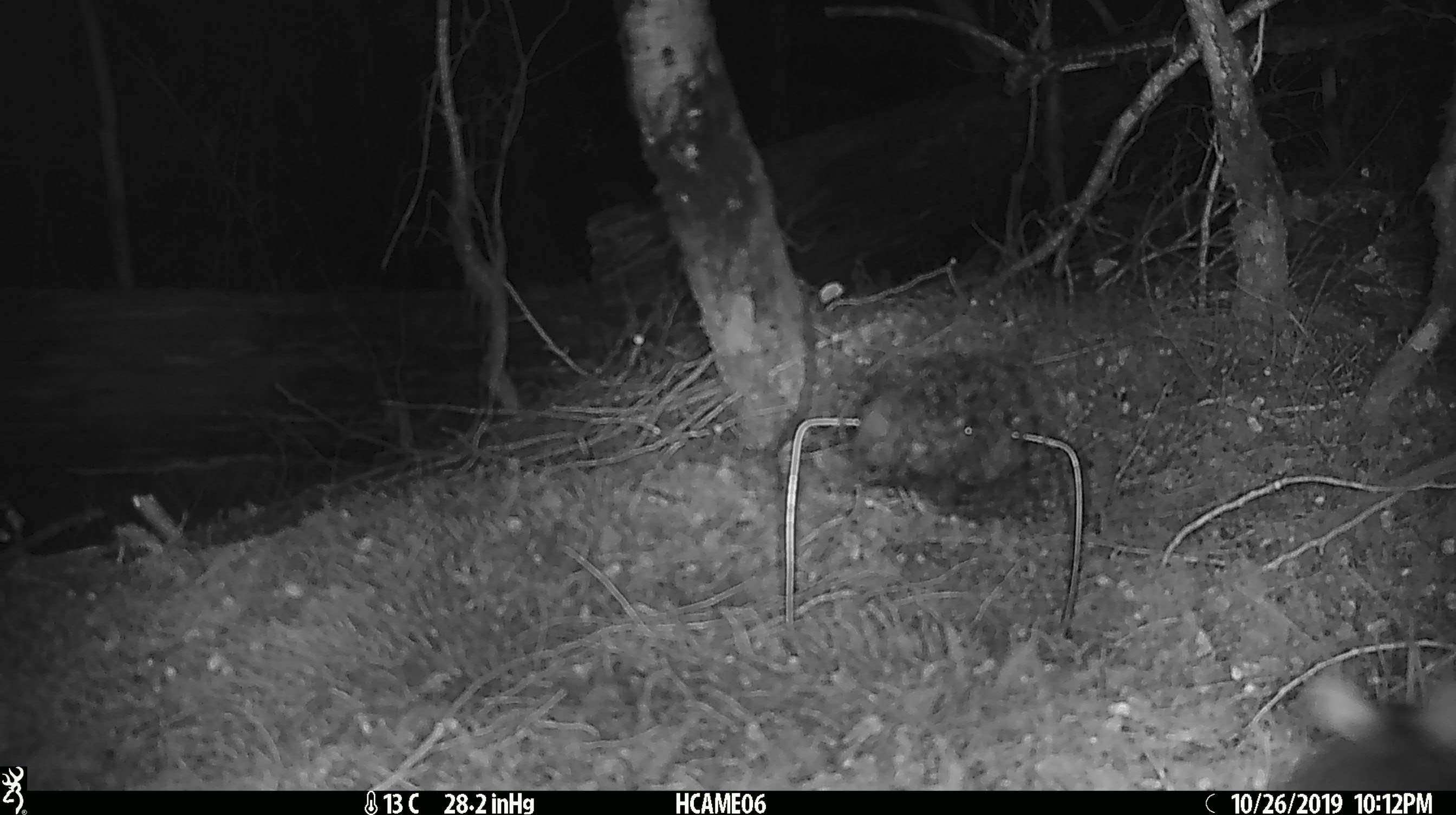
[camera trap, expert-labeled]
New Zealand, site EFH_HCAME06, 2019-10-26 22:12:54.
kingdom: Animalia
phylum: Chordata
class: Mammalia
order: Rodentia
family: Muridae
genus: Rattus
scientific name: Rattus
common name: rat